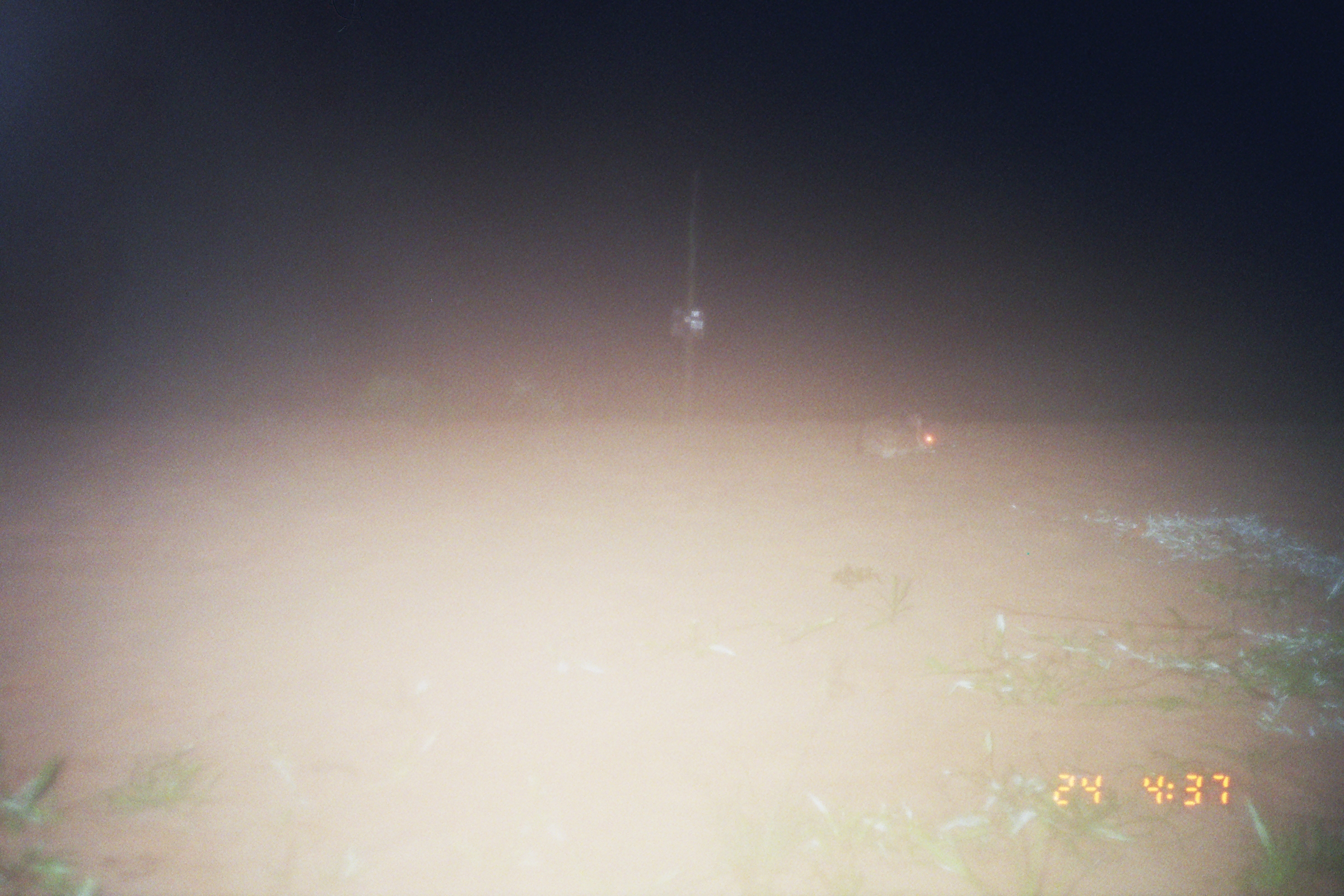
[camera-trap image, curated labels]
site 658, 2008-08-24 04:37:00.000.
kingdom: Animalia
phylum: Chordata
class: Mammalia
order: Lagomorpha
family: Leporidae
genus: Sylvilagus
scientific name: Sylvilagus brasiliensis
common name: tapeti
Sylvilagus brasiliensis (tapeti).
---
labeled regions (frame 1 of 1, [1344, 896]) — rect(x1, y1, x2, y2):
sylvilagus brasiliensis: rect(859, 408, 940, 460)